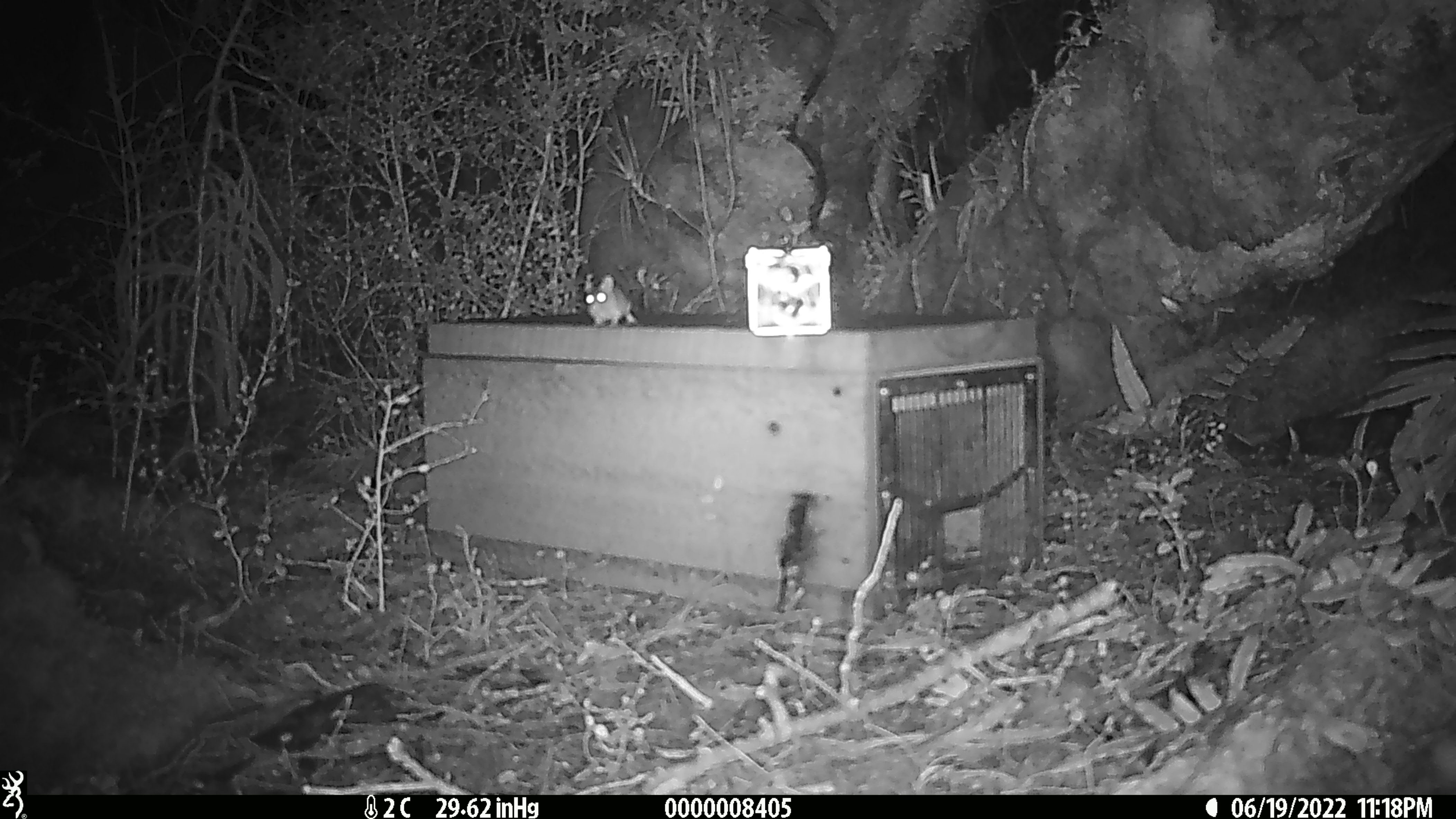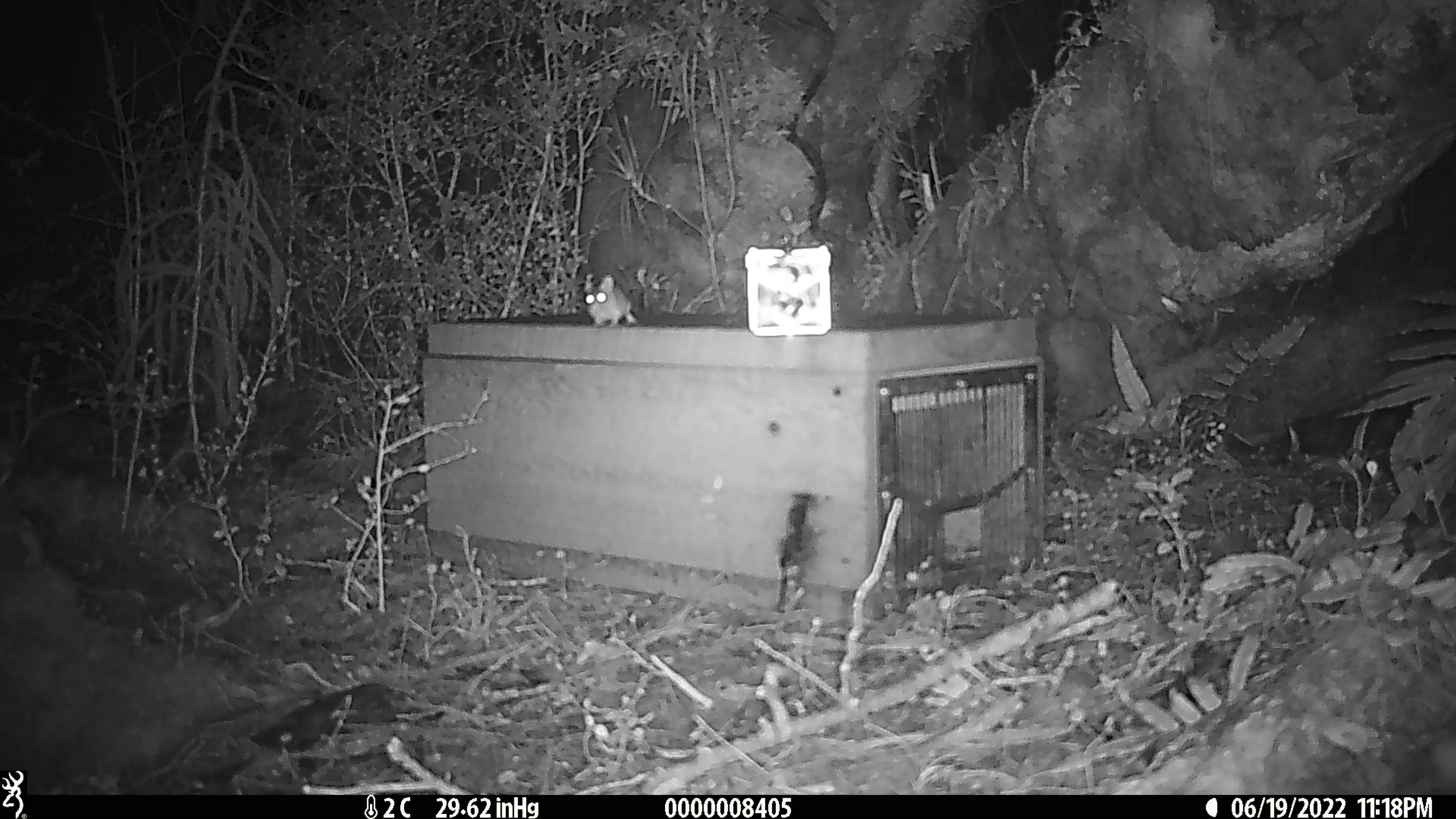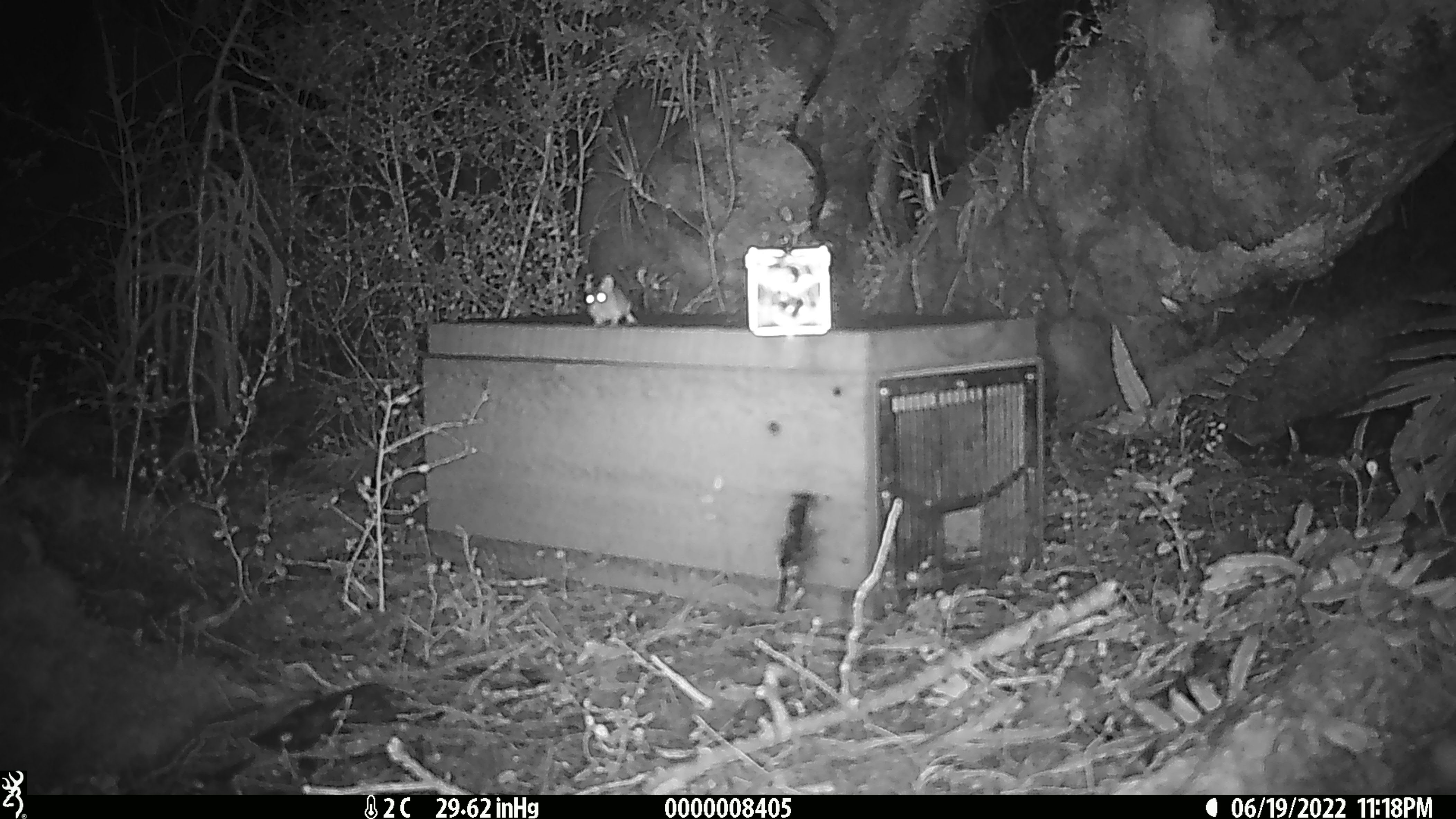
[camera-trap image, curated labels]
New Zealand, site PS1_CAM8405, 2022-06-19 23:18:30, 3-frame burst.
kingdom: Animalia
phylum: Chordata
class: Mammalia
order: Rodentia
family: Muridae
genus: Mus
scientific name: Mus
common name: mouse